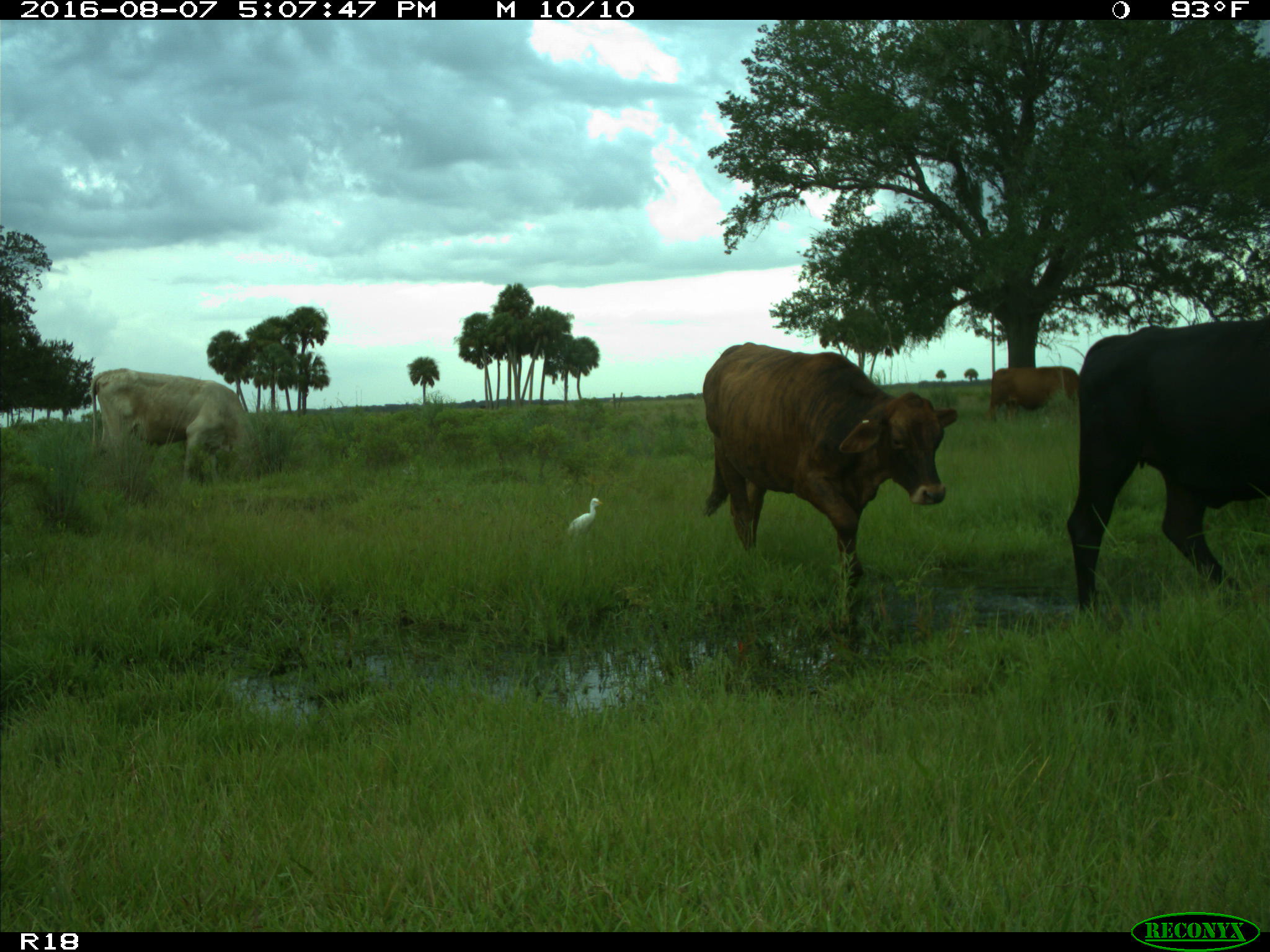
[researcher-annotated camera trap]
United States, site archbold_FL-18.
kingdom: Animalia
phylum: Chordata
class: Mammalia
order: Artiodactyla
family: Bovidae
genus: Bos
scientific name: Bos taurus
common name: domestic cow